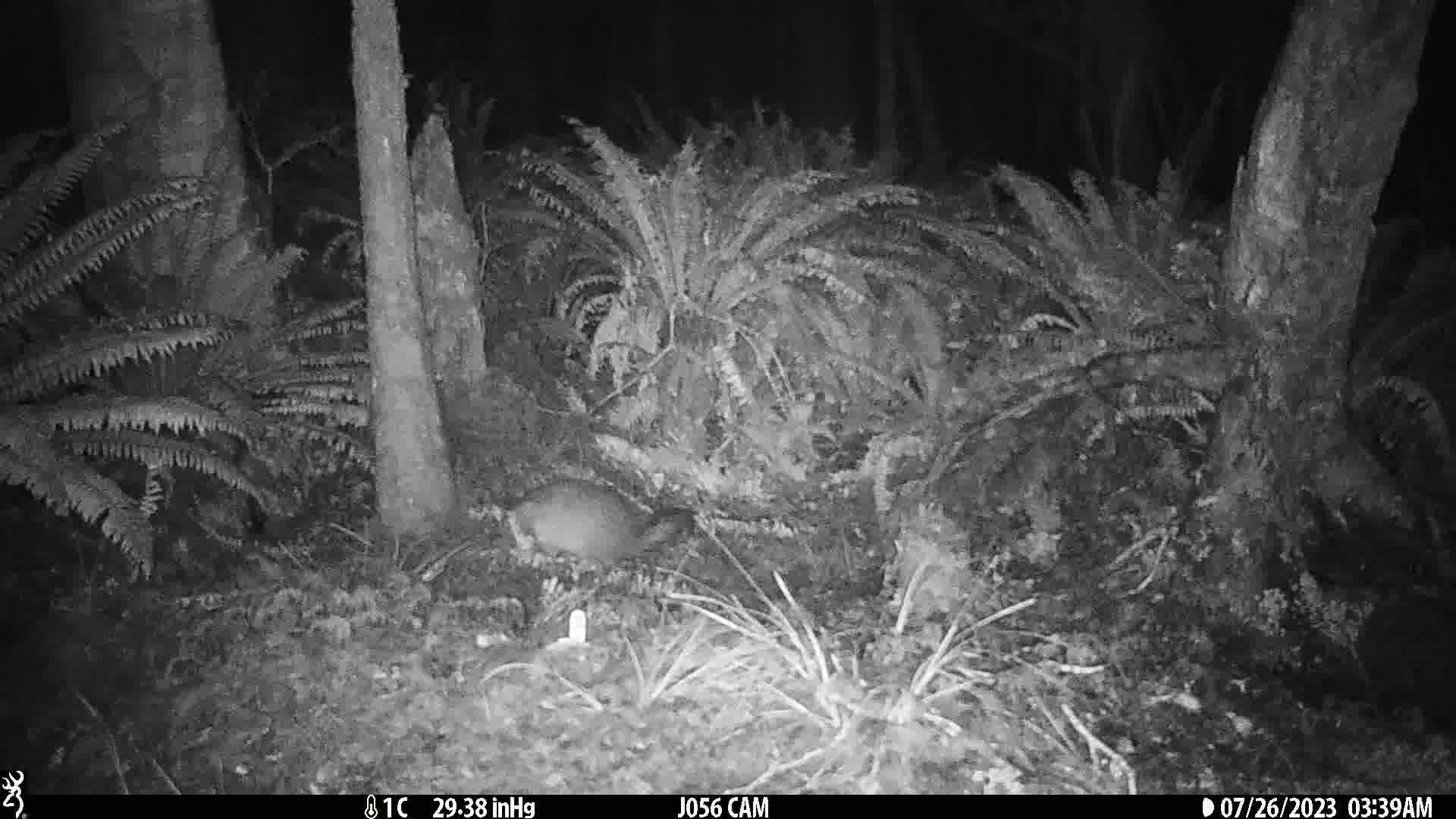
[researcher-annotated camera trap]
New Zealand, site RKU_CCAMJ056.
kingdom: Animalia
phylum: Chordata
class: Mammalia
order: Diprotodontia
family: Phalangeridae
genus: Trichosurus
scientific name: Trichosurus vulpecula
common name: common brushtail possum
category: possum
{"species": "possum (common brushtail possum) (Trichosurus vulpecula)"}